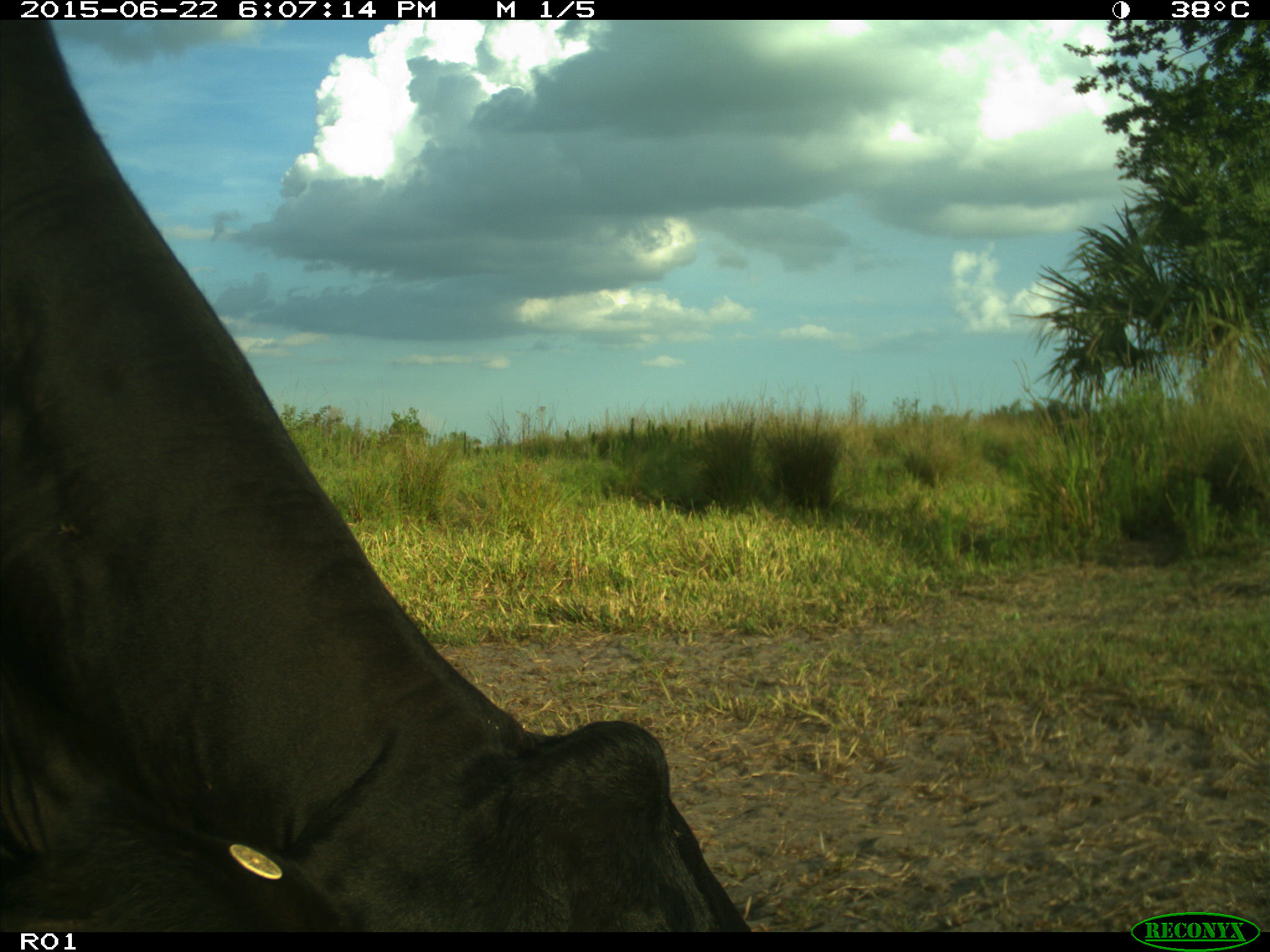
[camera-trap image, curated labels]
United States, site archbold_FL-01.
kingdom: Animalia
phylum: Chordata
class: Mammalia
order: Artiodactyla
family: Bovidae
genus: Bos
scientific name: Bos taurus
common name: domestic cow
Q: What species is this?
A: Bos taurus (domestic cow).